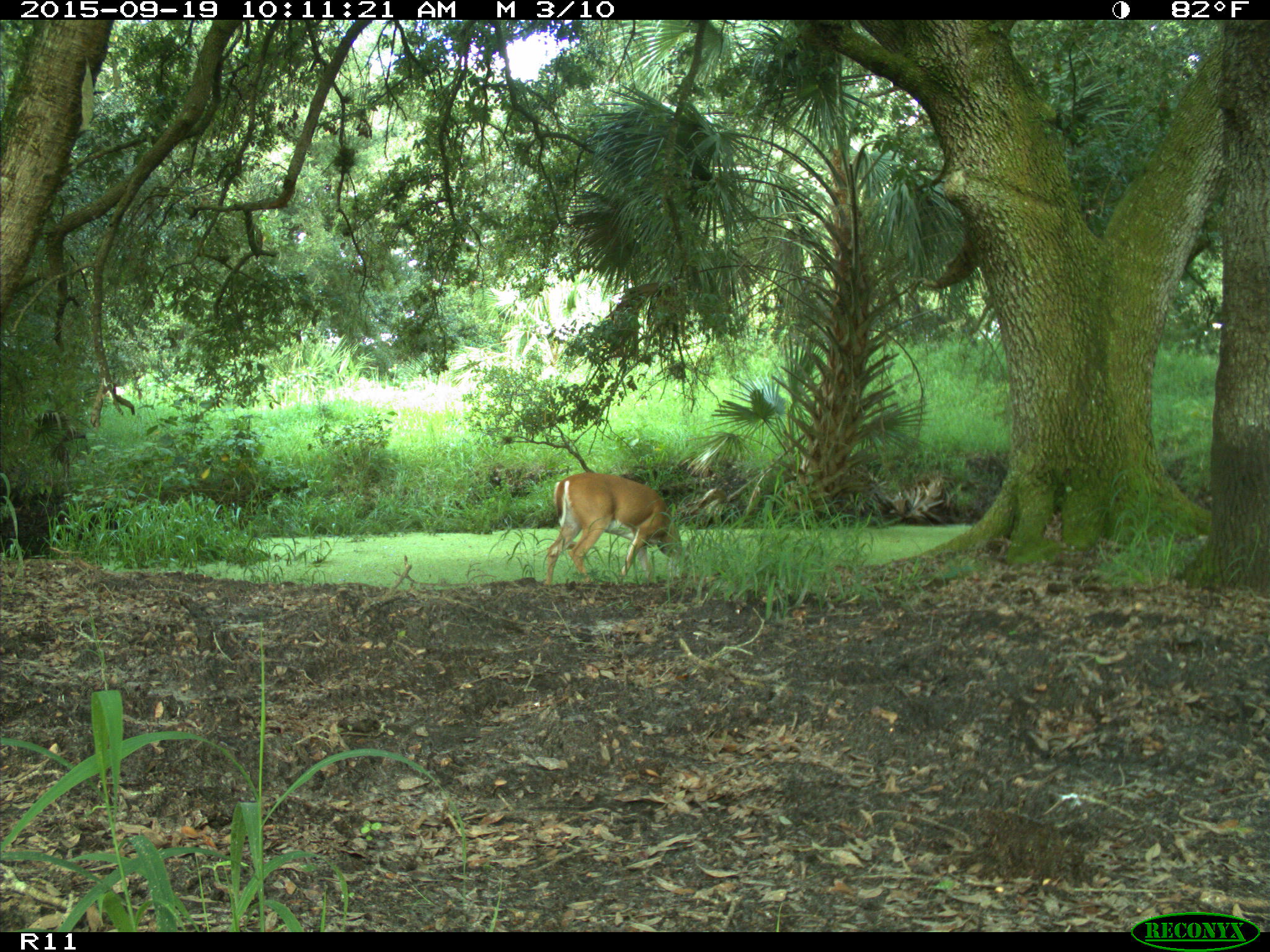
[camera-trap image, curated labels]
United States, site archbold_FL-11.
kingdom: Animalia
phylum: Chordata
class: Mammalia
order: Artiodactyla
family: Cervidae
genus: Odocoileus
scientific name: Odocoileus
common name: deer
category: unidentified deer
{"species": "unidentified deer (deer) (Odocoileus)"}